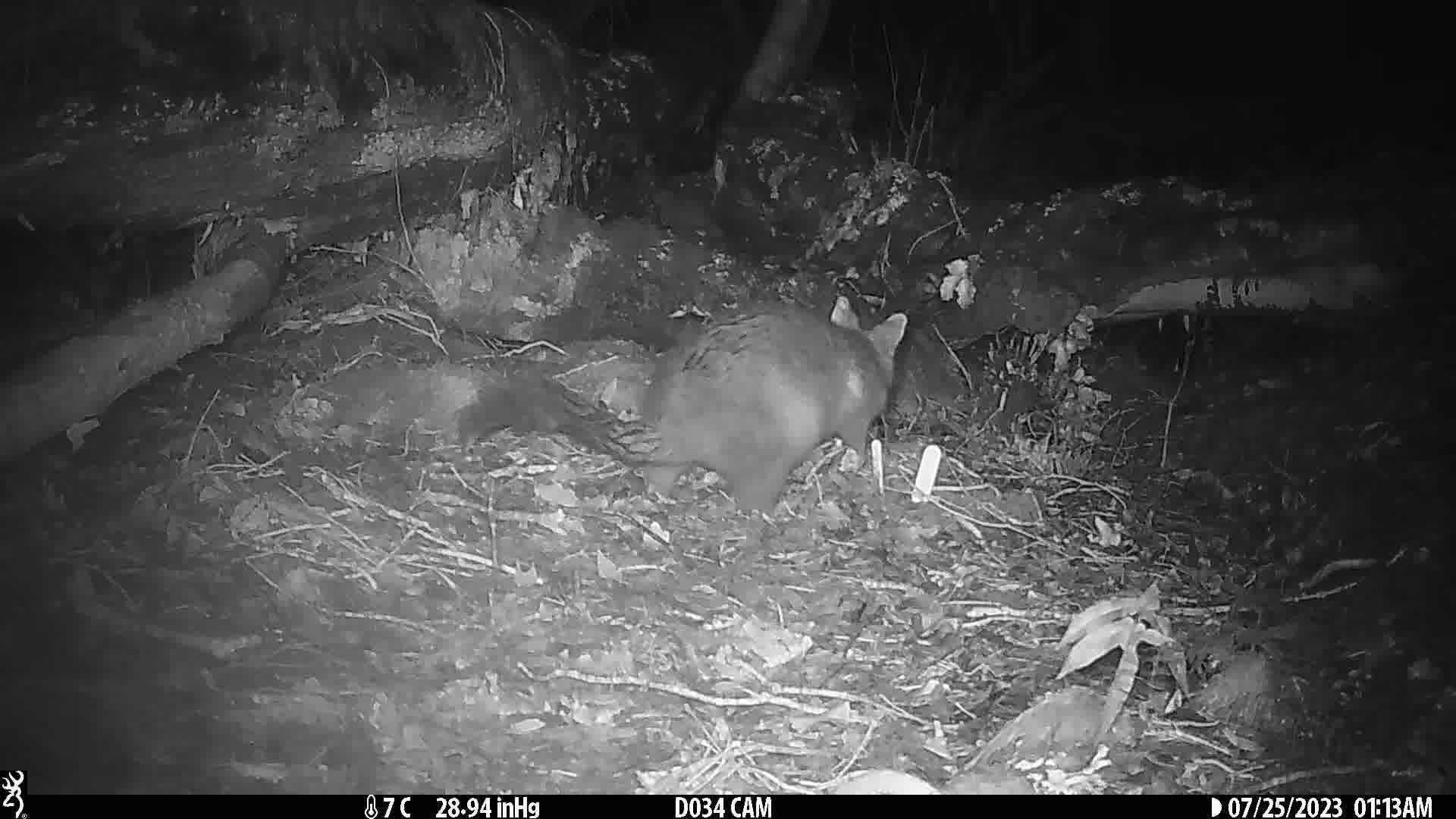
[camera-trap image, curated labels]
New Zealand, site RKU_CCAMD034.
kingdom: Animalia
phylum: Chordata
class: Mammalia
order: Diprotodontia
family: Phalangeridae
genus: Trichosurus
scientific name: Trichosurus vulpecula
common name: common brushtail possum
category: possum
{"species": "possum (common brushtail possum) (Trichosurus vulpecula)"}